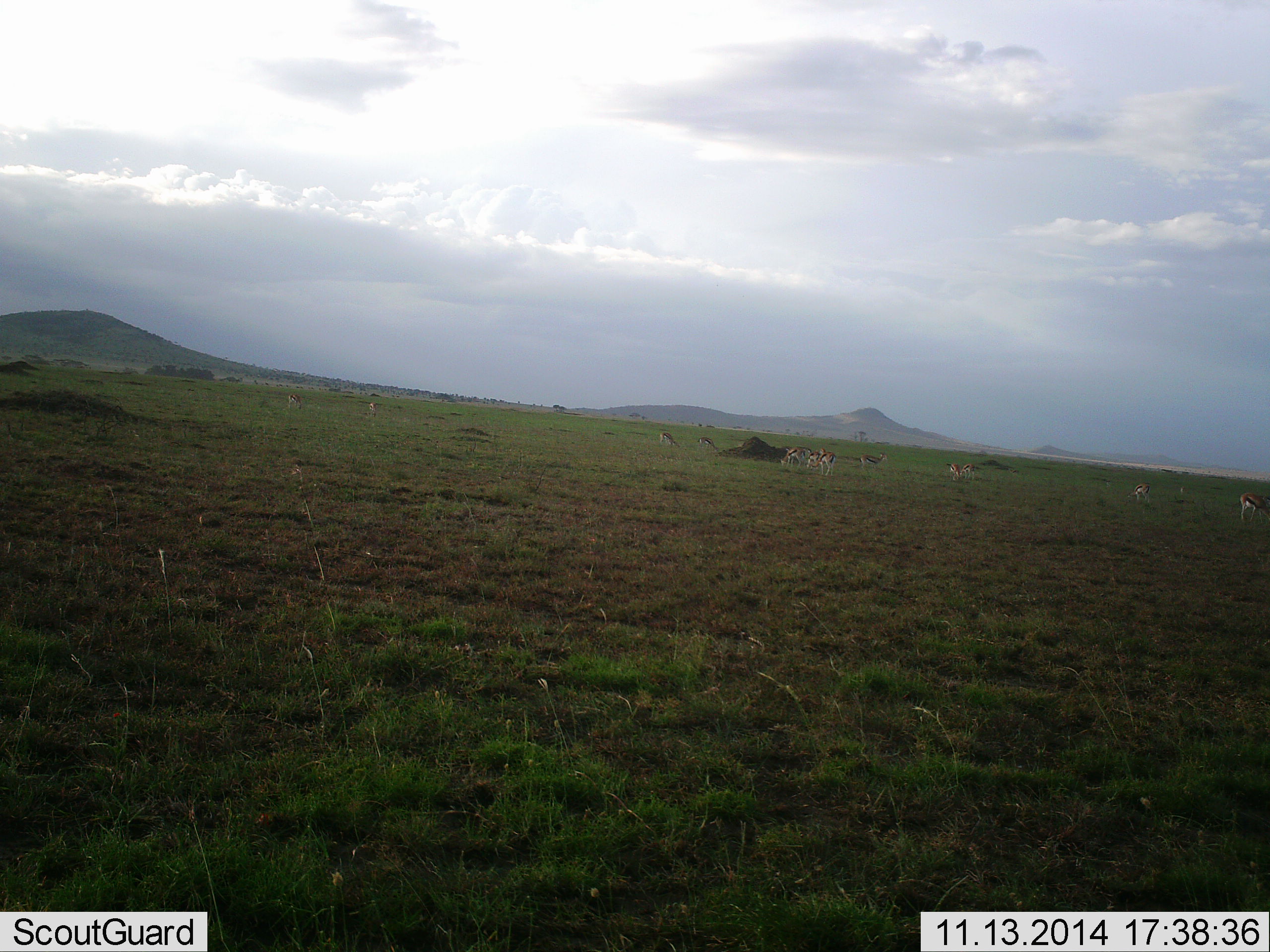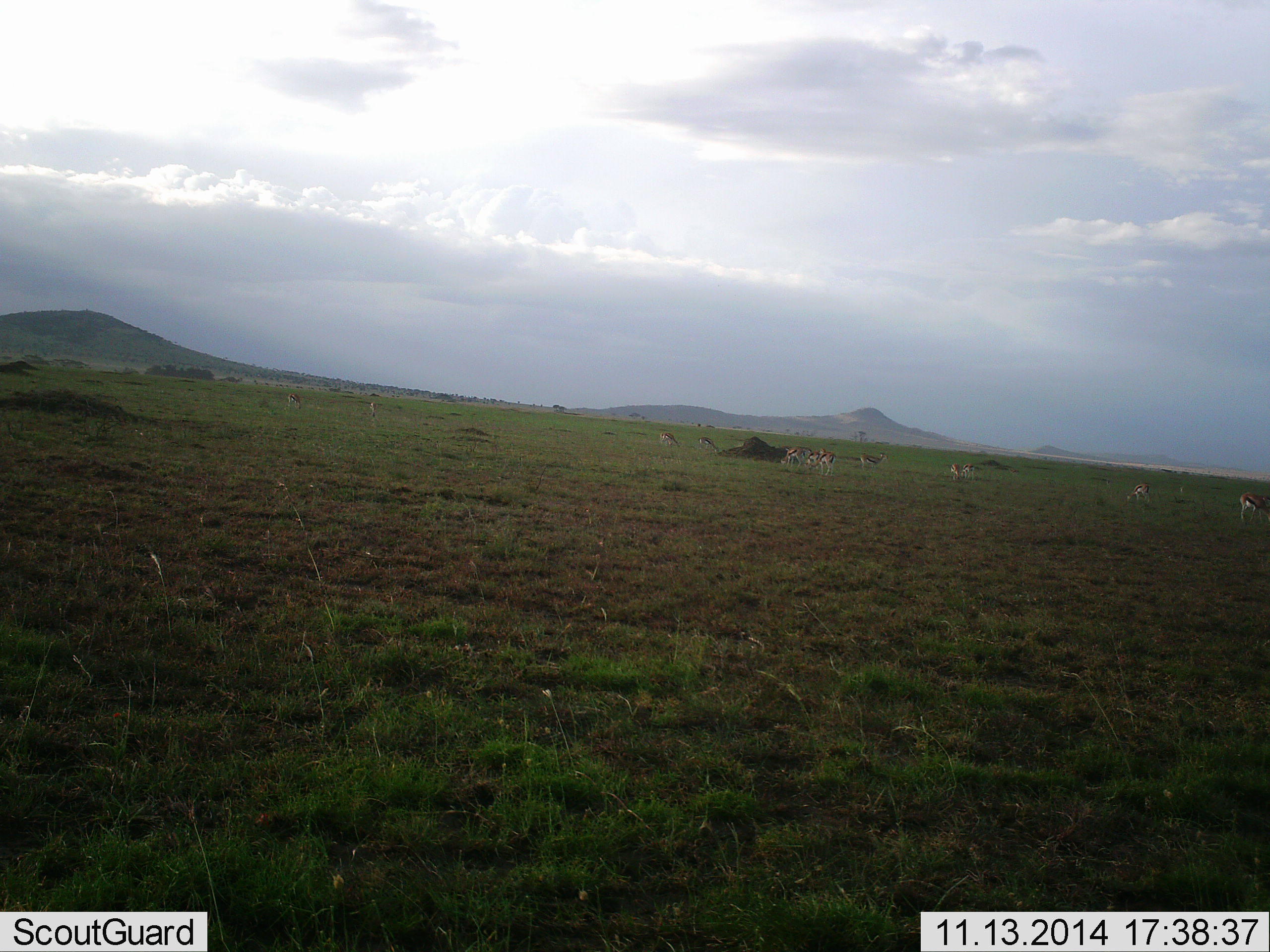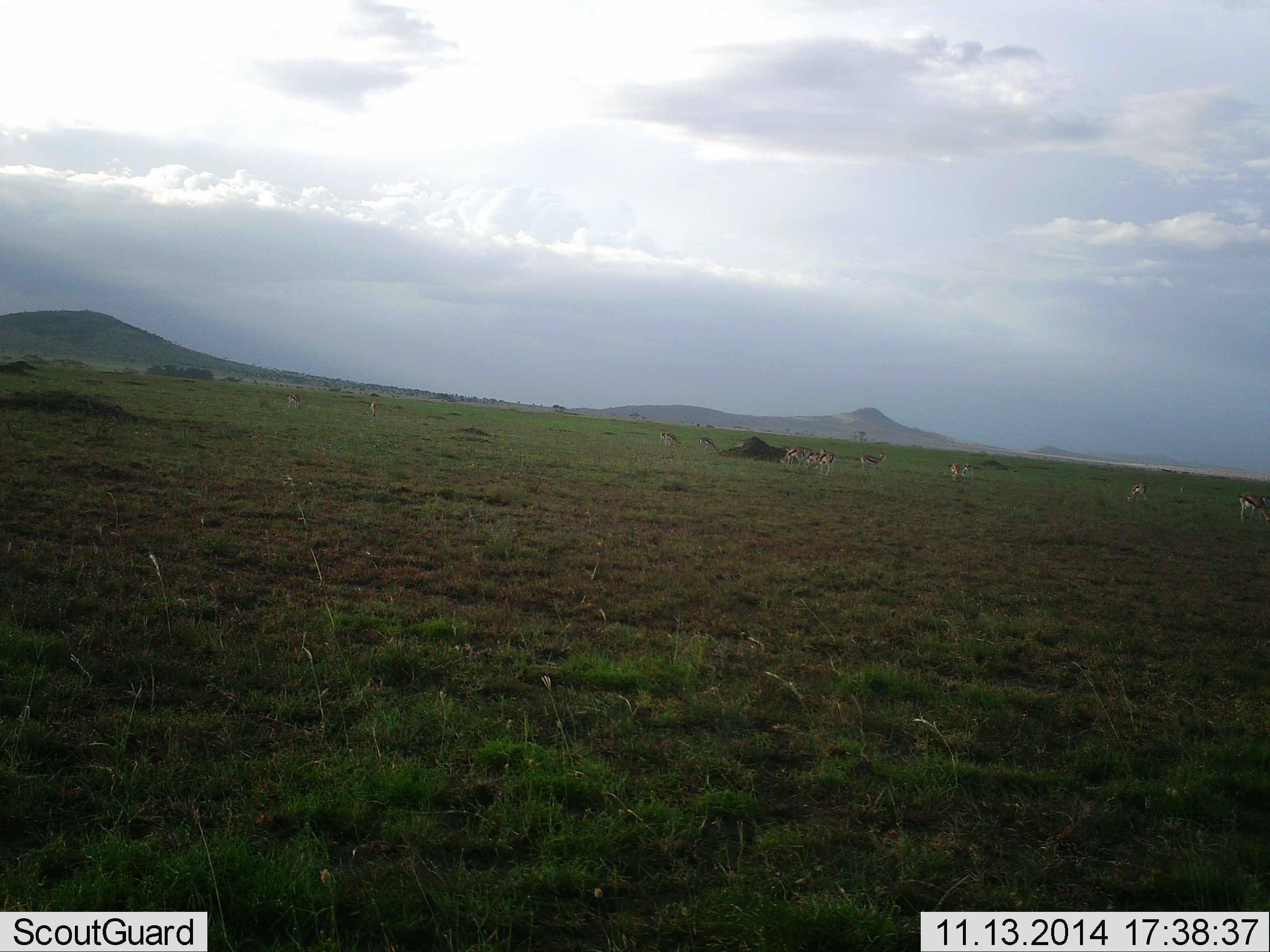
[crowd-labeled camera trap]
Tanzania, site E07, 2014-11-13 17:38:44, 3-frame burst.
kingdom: Animalia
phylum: Chordata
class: Mammalia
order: Artiodactyla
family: Bovidae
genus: Eudorcas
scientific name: Eudorcas thomsonii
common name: thomson's gazelle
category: gazellethomsons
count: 11-50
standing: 60%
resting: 0%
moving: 40%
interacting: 0%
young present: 0%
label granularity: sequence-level